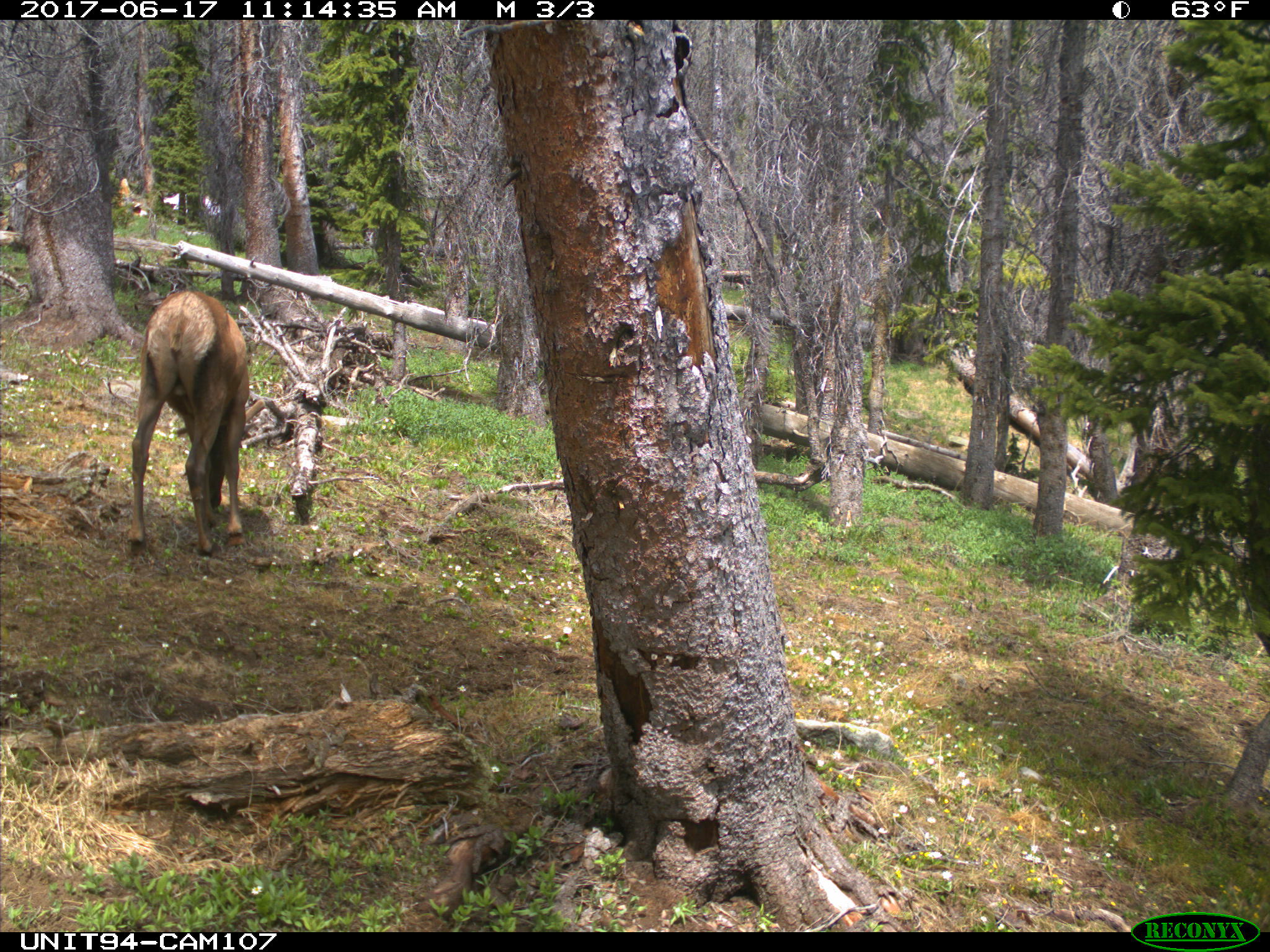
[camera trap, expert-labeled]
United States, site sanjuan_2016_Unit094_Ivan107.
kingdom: Animalia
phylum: Chordata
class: Mammalia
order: Artiodactyla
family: Cervidae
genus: Cervus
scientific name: Cervus elaphus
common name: red deer